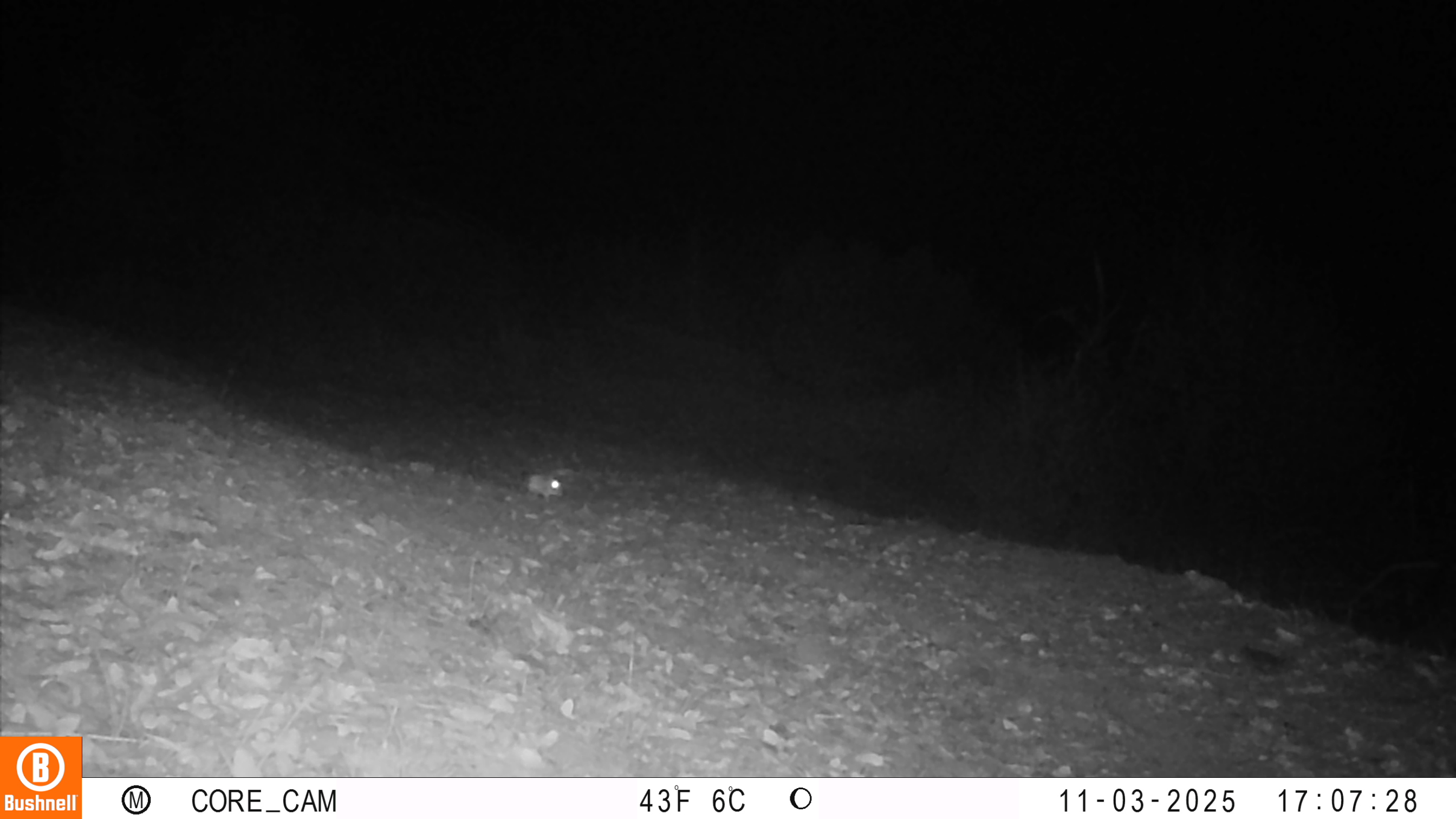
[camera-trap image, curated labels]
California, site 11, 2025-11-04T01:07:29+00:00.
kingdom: Animalia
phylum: Chordata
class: Mammalia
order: Rodentia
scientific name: Rodentia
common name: mouse or rat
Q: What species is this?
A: Mouse or rat (Rodentia).